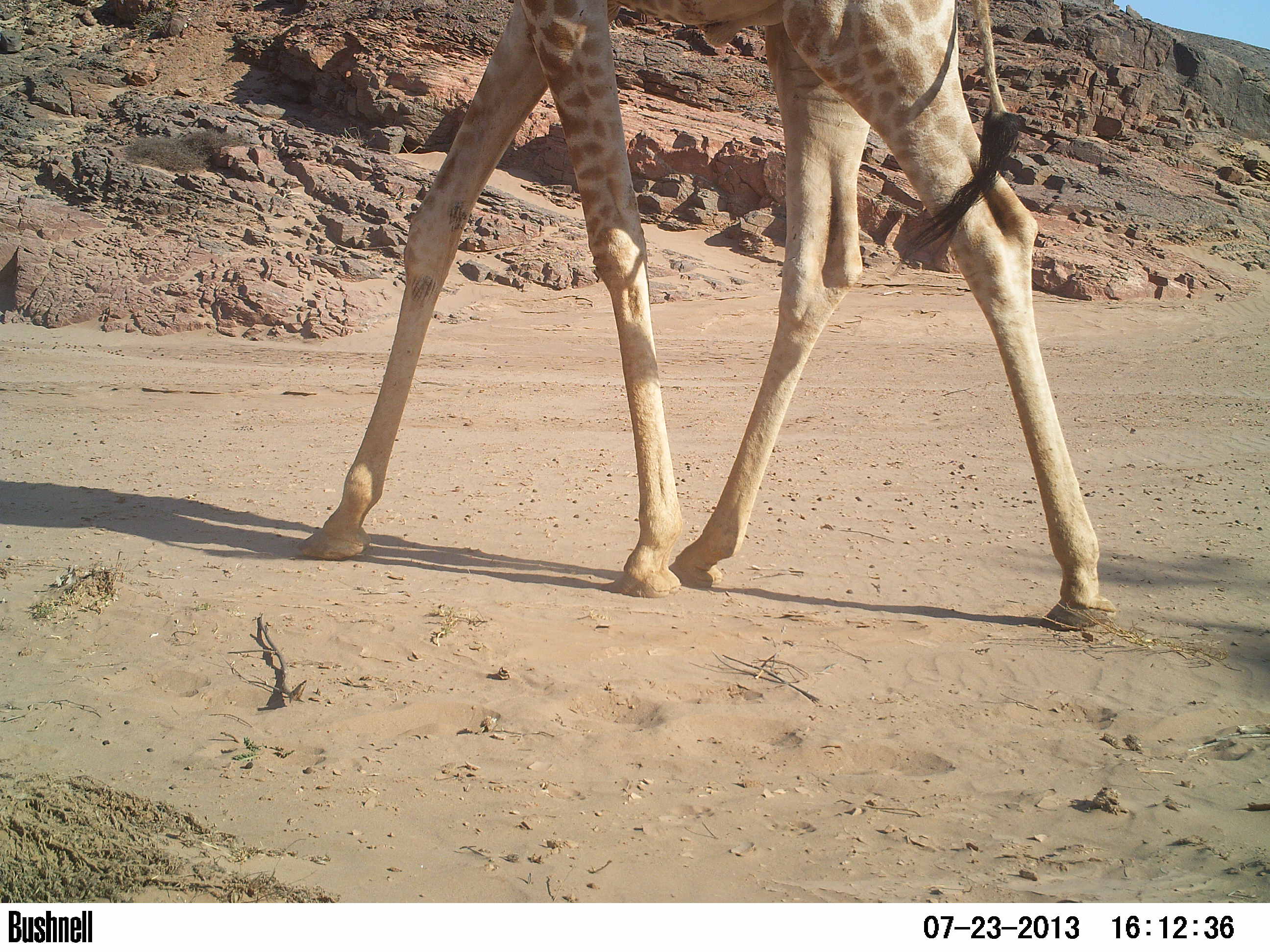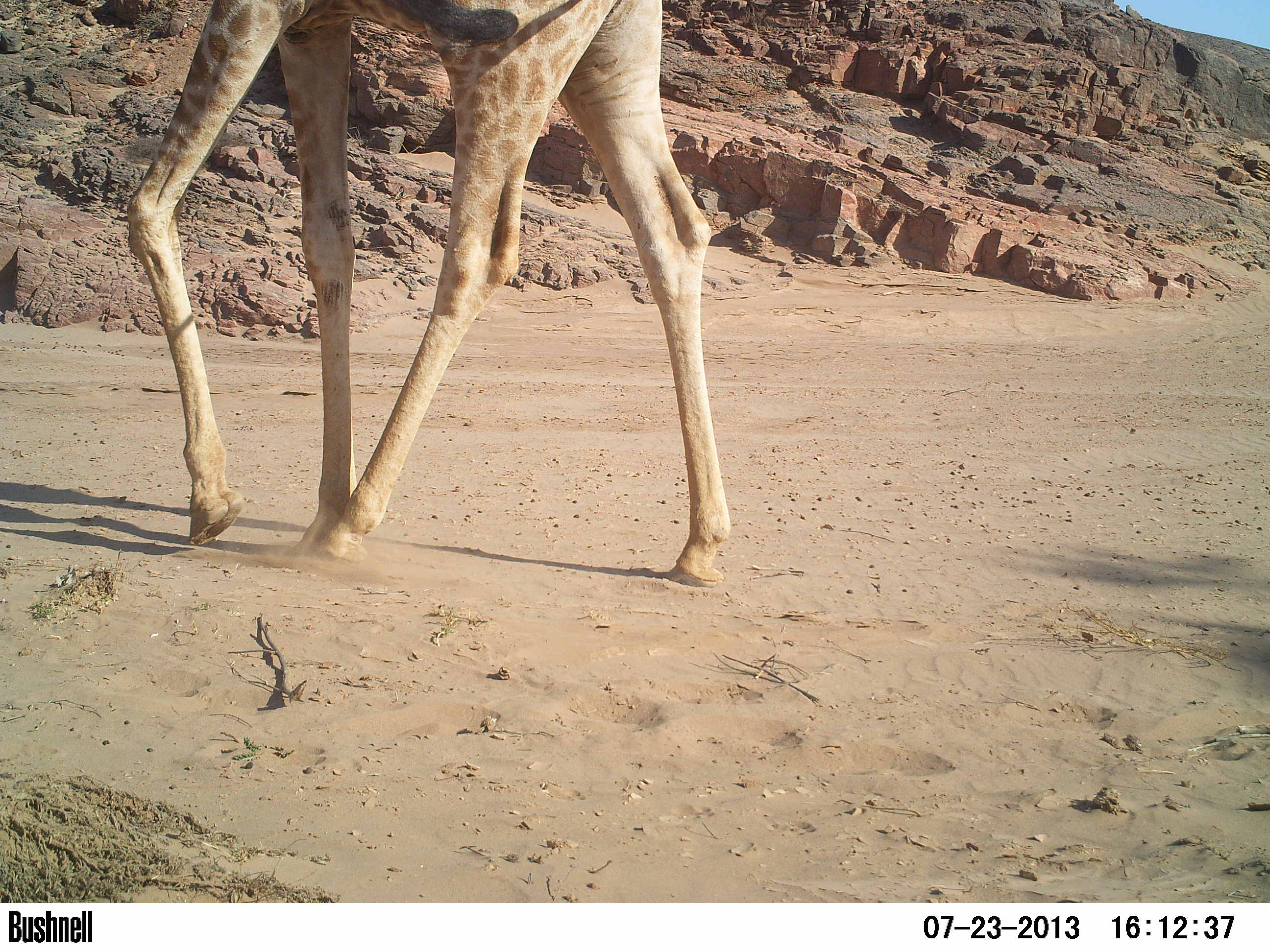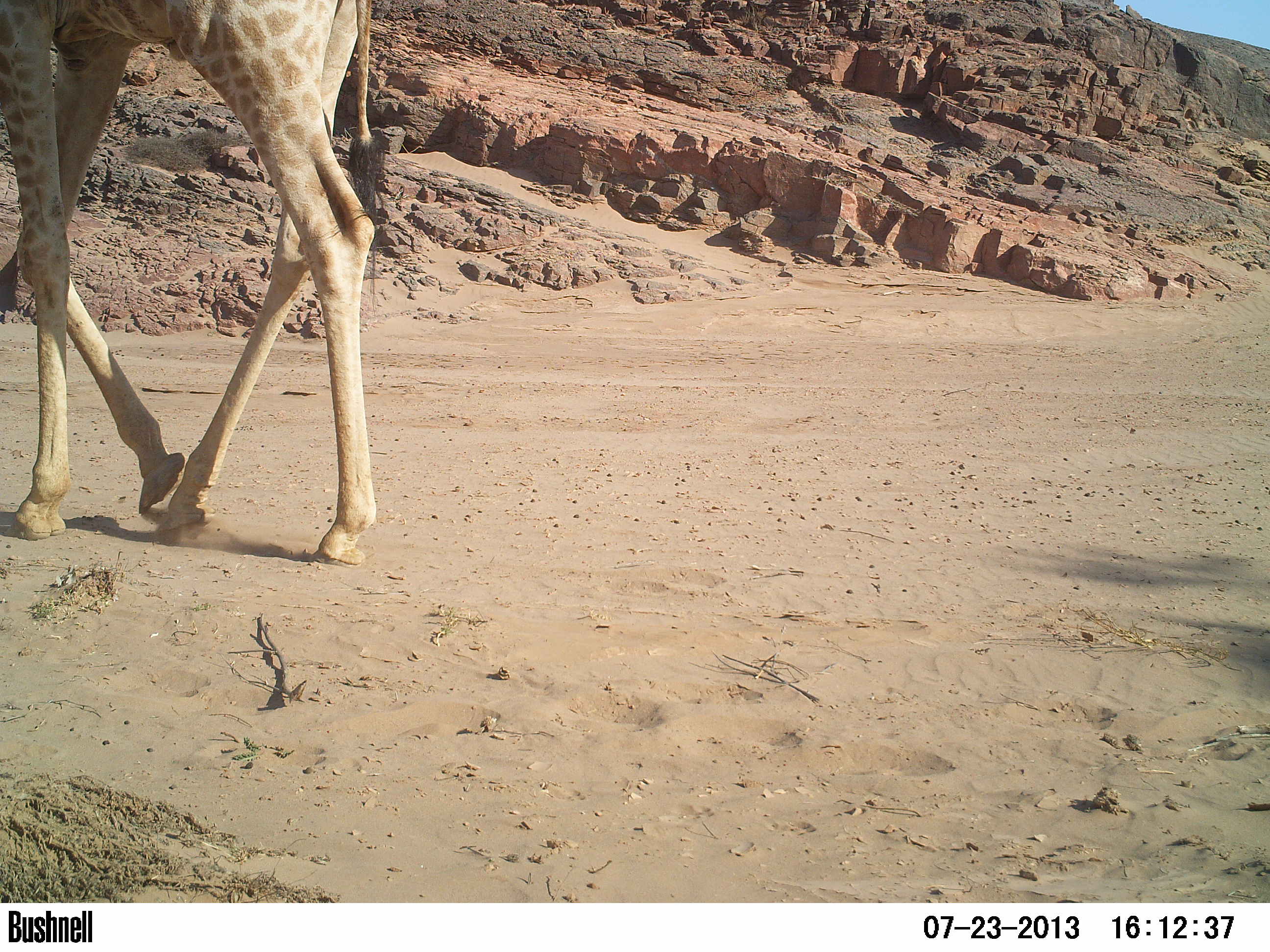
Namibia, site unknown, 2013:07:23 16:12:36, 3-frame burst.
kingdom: Animalia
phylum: Chordata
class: Mammalia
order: Artiodactyla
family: Giraffidae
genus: Giraffa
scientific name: Giraffa camelopardalis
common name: giraffe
Giraffa camelopardalis (giraffe).